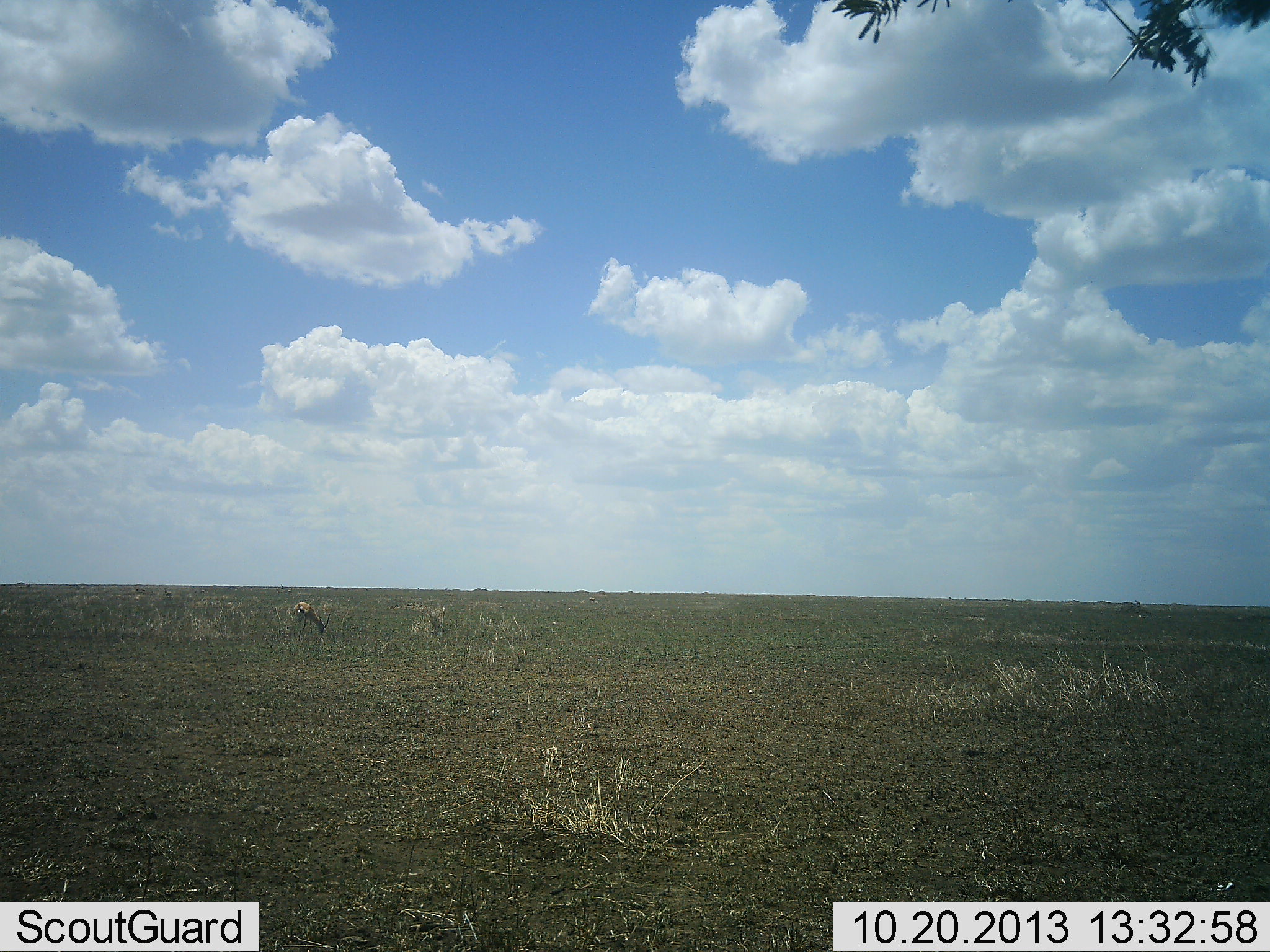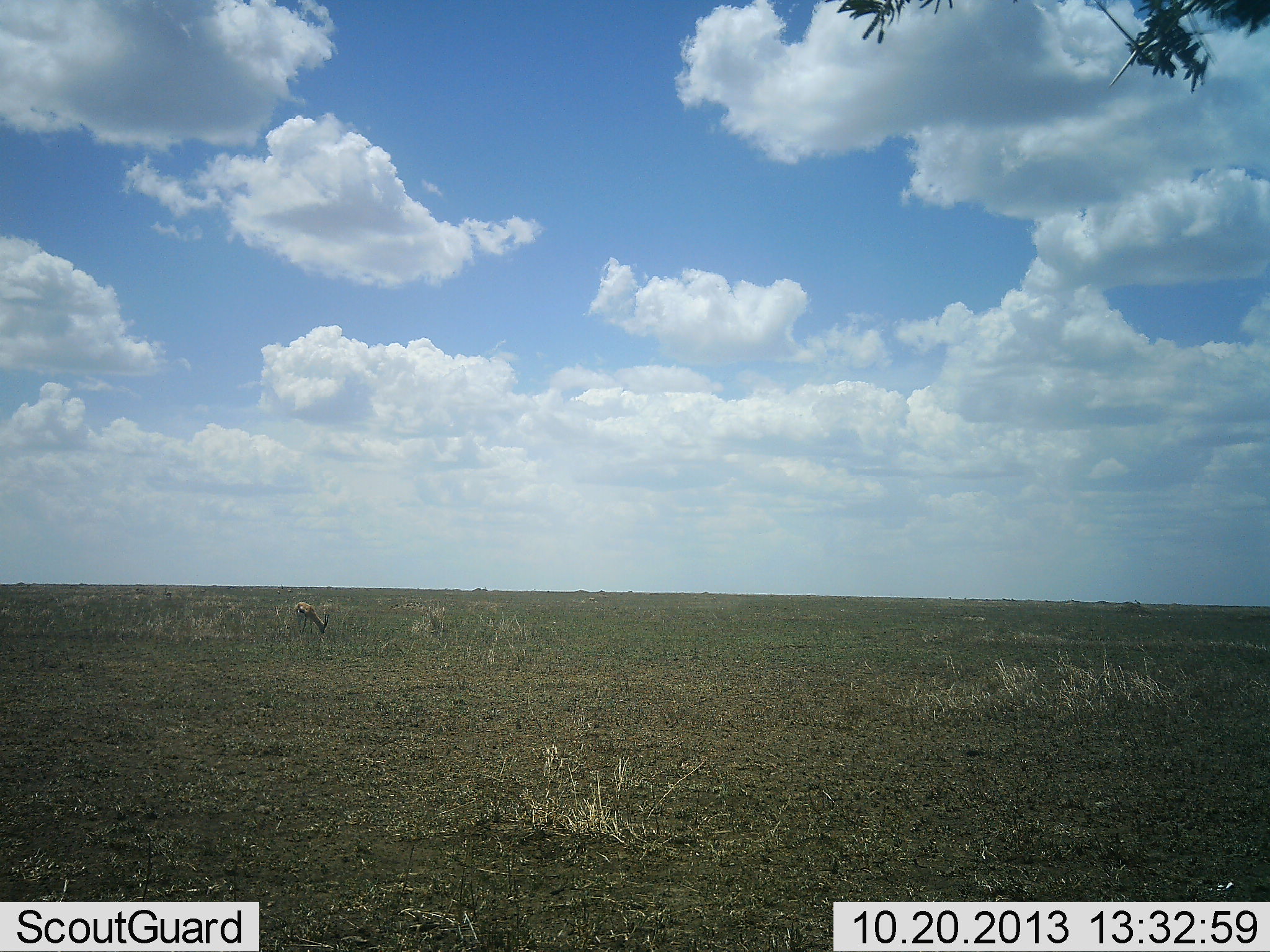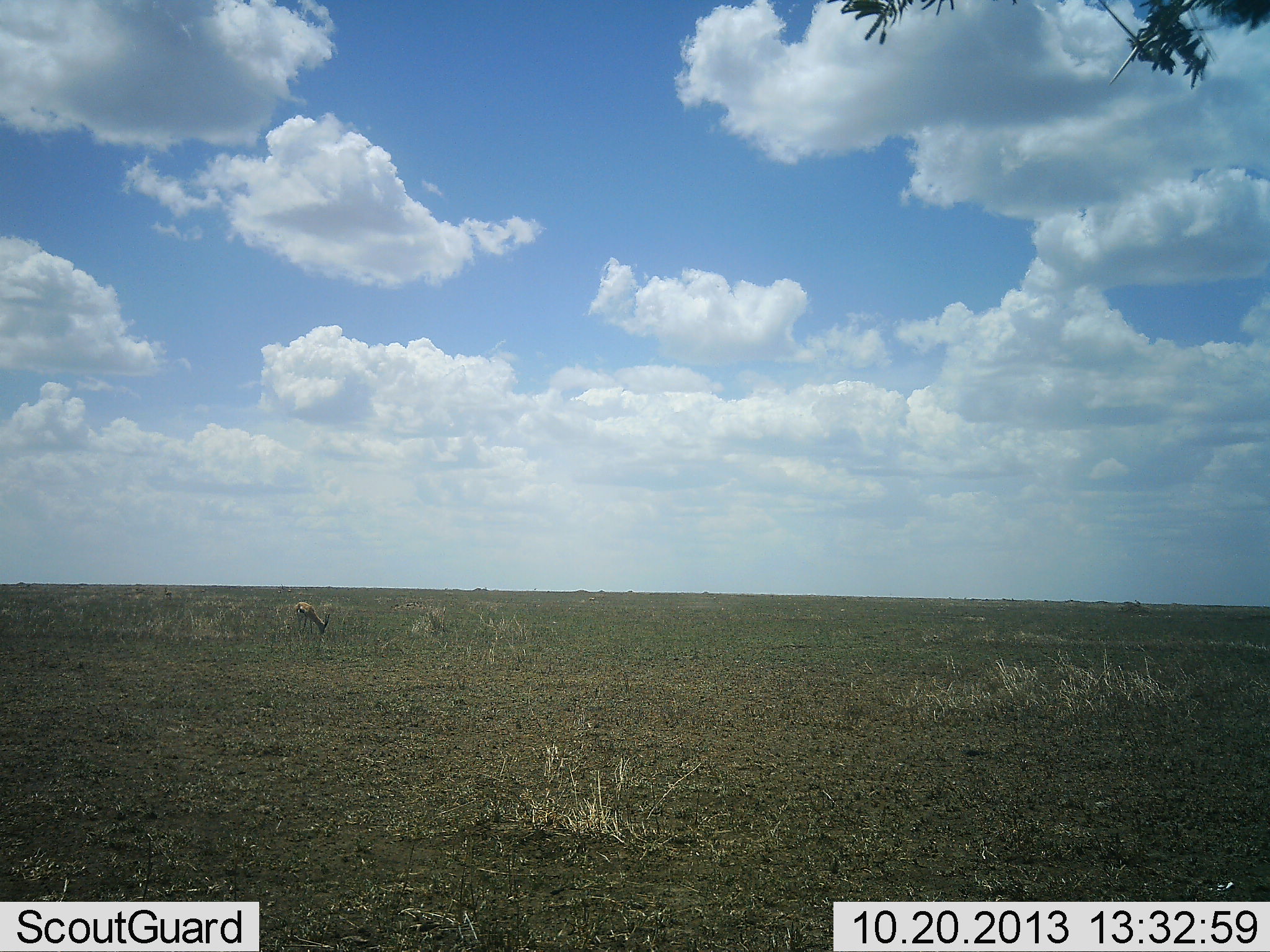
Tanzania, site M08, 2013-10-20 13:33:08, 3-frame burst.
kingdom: Animalia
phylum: Chordata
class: Mammalia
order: Artiodactyla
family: Bovidae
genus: Eudorcas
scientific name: Eudorcas thomsonii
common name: thomson's gazelle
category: gazellethomsons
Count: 1.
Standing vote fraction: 11%.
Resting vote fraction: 0%.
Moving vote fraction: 5%.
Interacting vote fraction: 0%.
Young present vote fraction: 0%.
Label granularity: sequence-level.